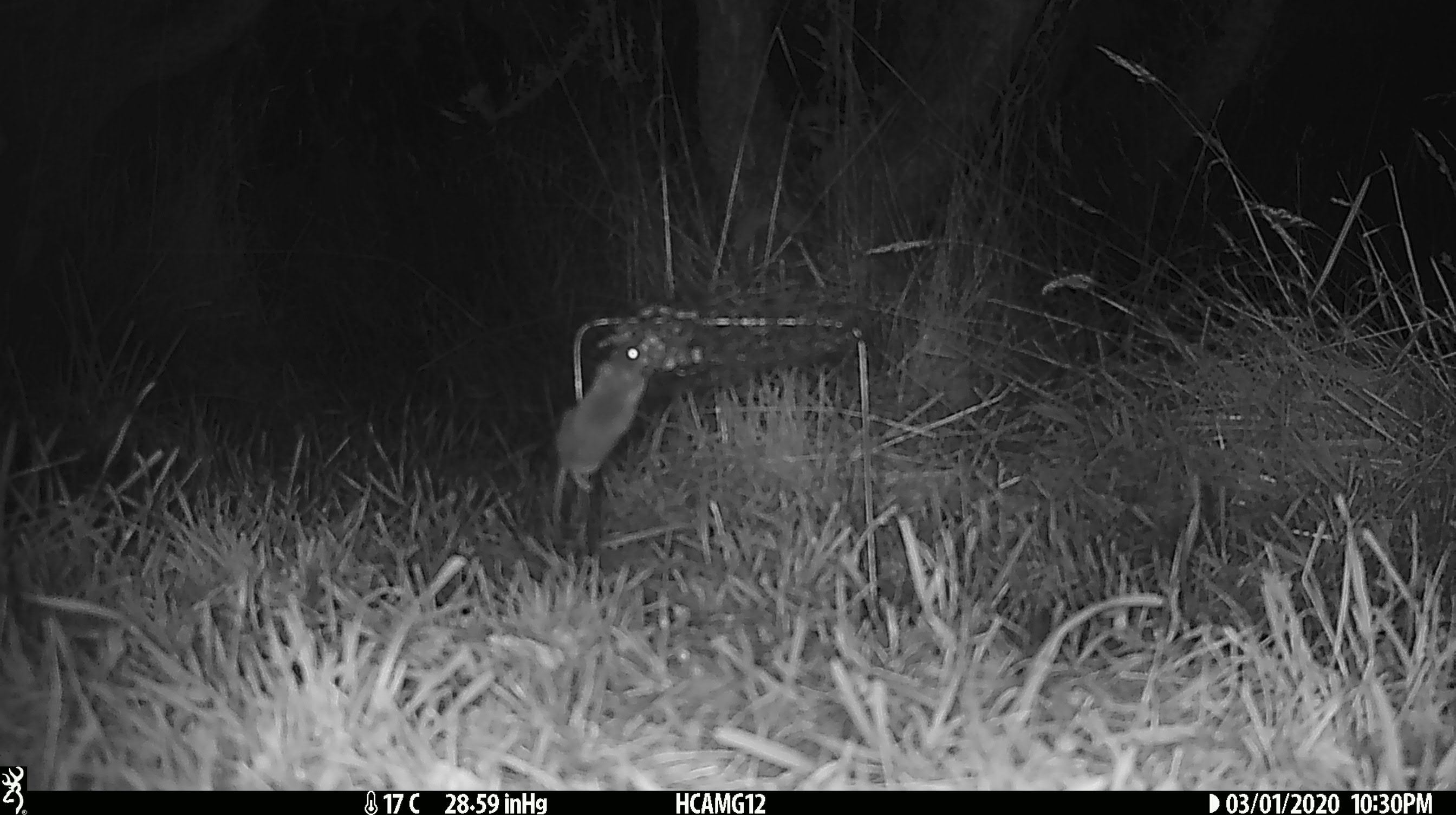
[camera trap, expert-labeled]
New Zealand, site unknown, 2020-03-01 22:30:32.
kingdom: Animalia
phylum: Chordata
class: Mammalia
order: Rodentia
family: Muridae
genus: Mus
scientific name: Mus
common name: mouse